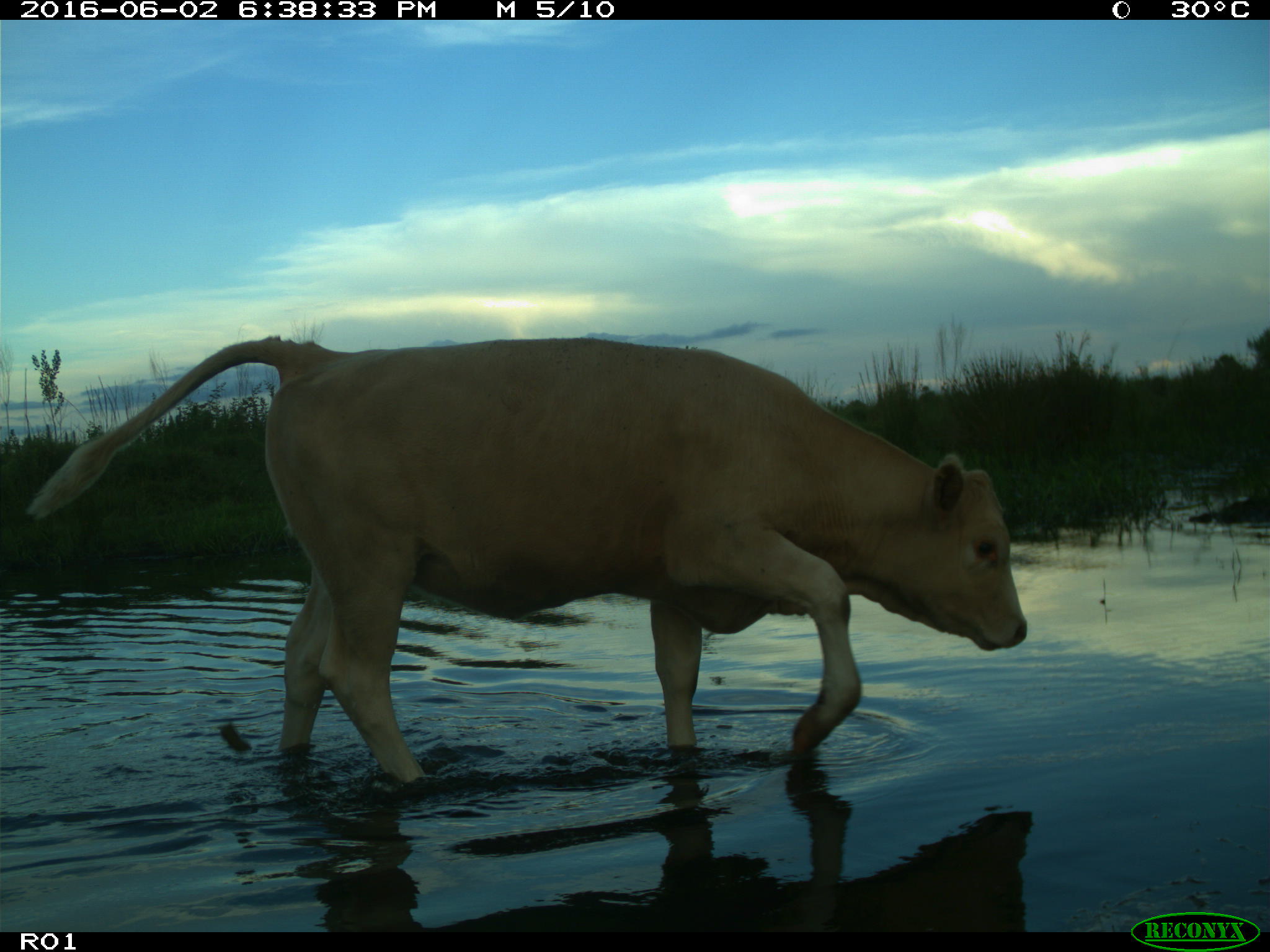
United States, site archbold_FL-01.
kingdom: Animalia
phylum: Chordata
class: Mammalia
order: Artiodactyla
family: Bovidae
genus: Bos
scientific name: Bos taurus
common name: domestic cow